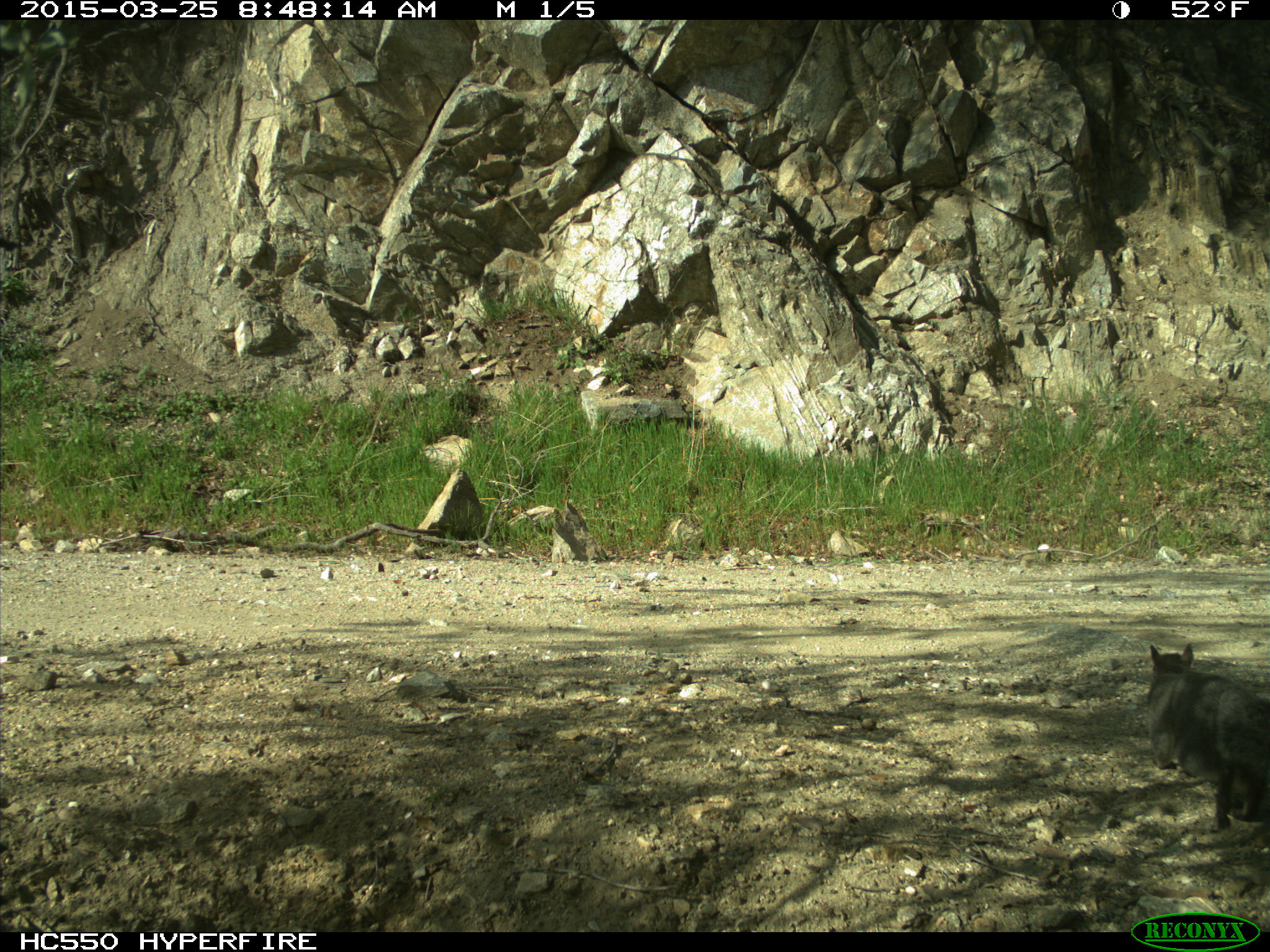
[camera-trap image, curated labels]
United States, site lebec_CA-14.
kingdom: Animalia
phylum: Chordata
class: Mammalia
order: Rodentia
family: Sciuridae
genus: Sciurus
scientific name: Sciurus carolinensis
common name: eastern gray squirrel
Sciurus carolinensis (eastern gray squirrel).